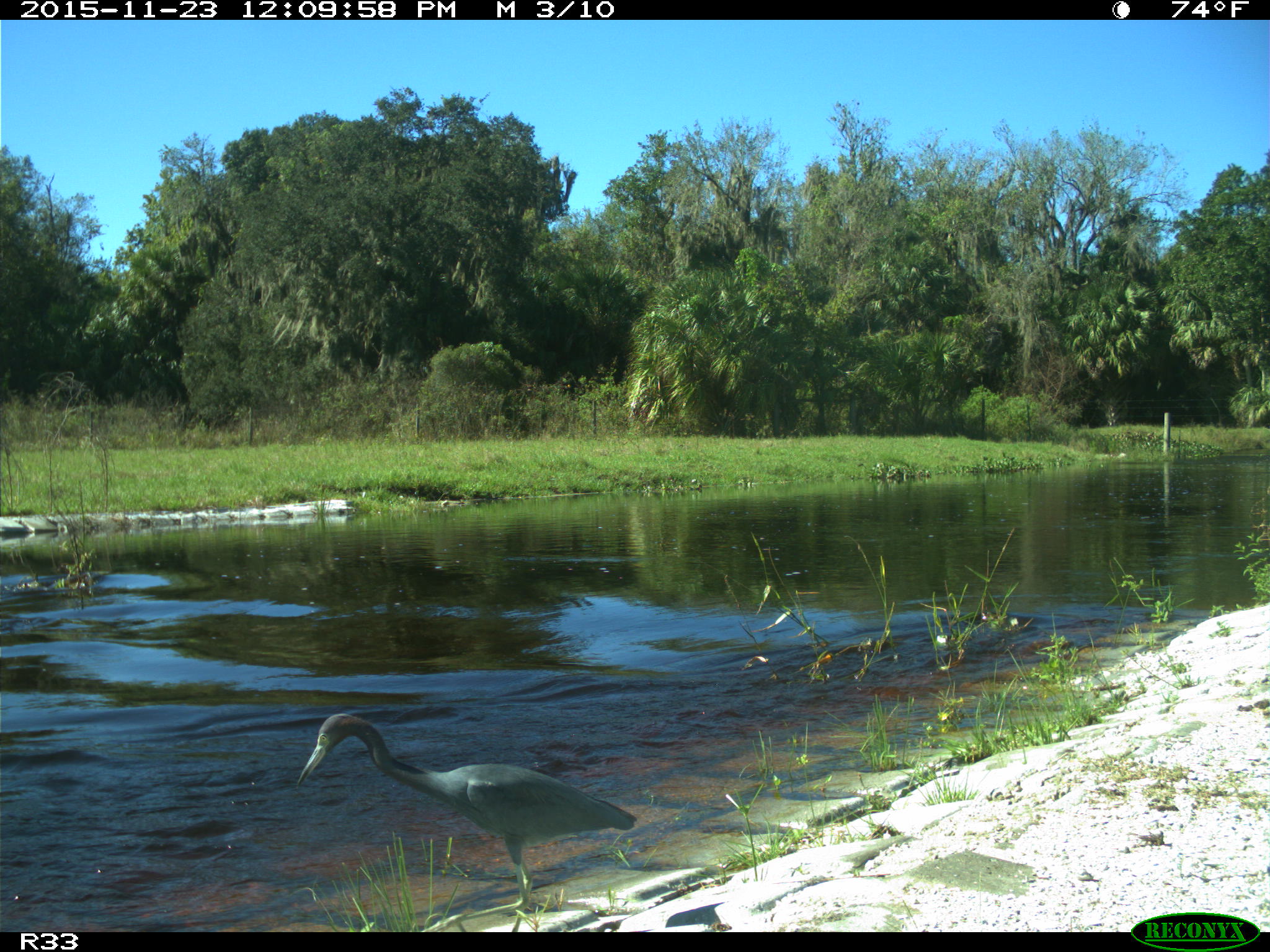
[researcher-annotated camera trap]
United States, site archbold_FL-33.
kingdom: Animalia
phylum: Chordata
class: Aves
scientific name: Aves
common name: birds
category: unidentified bird